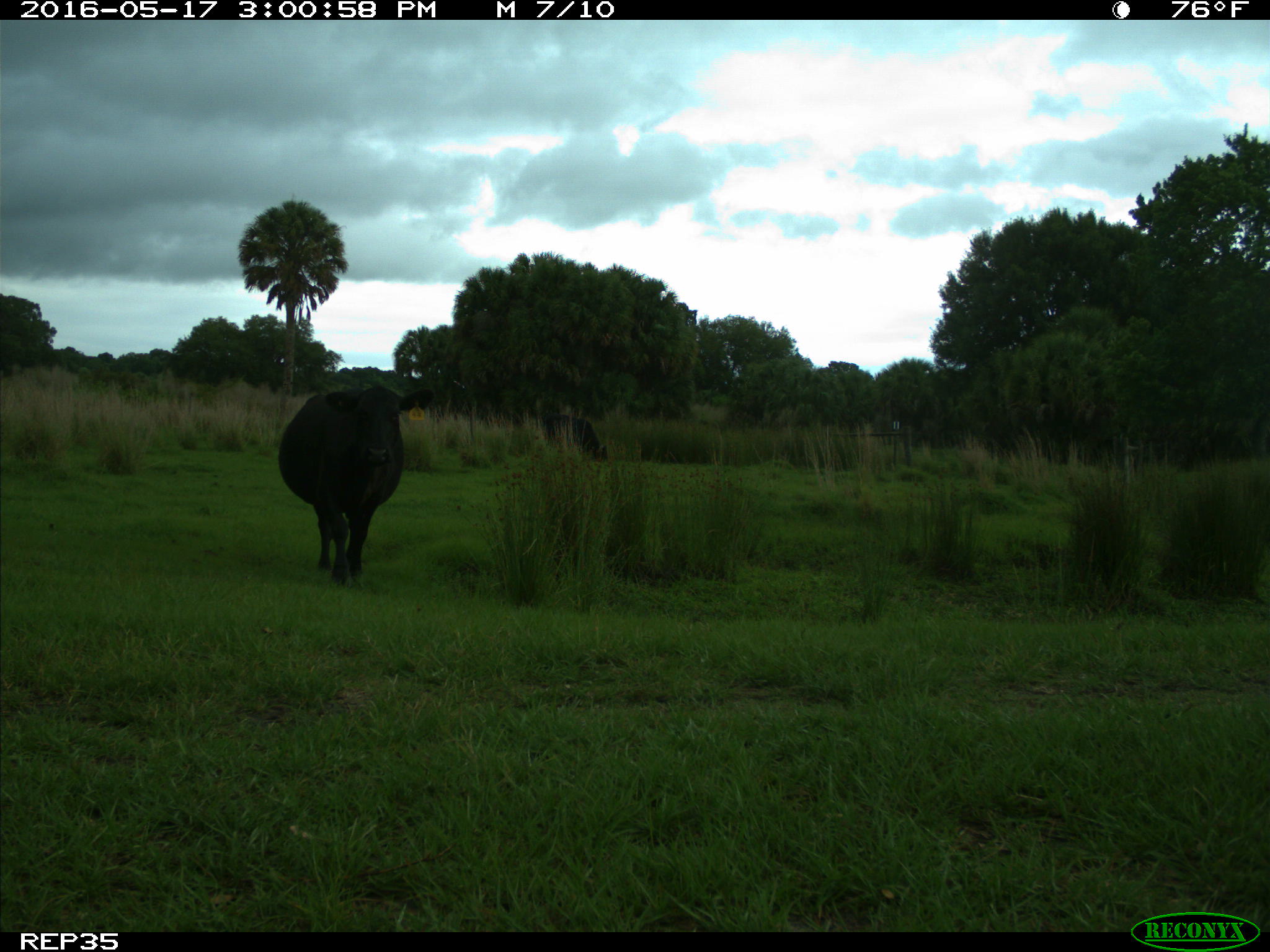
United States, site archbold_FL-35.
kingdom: Animalia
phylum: Chordata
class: Mammalia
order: Artiodactyla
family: Bovidae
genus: Bos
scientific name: Bos taurus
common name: domestic cow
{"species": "Bos taurus (domestic cow)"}